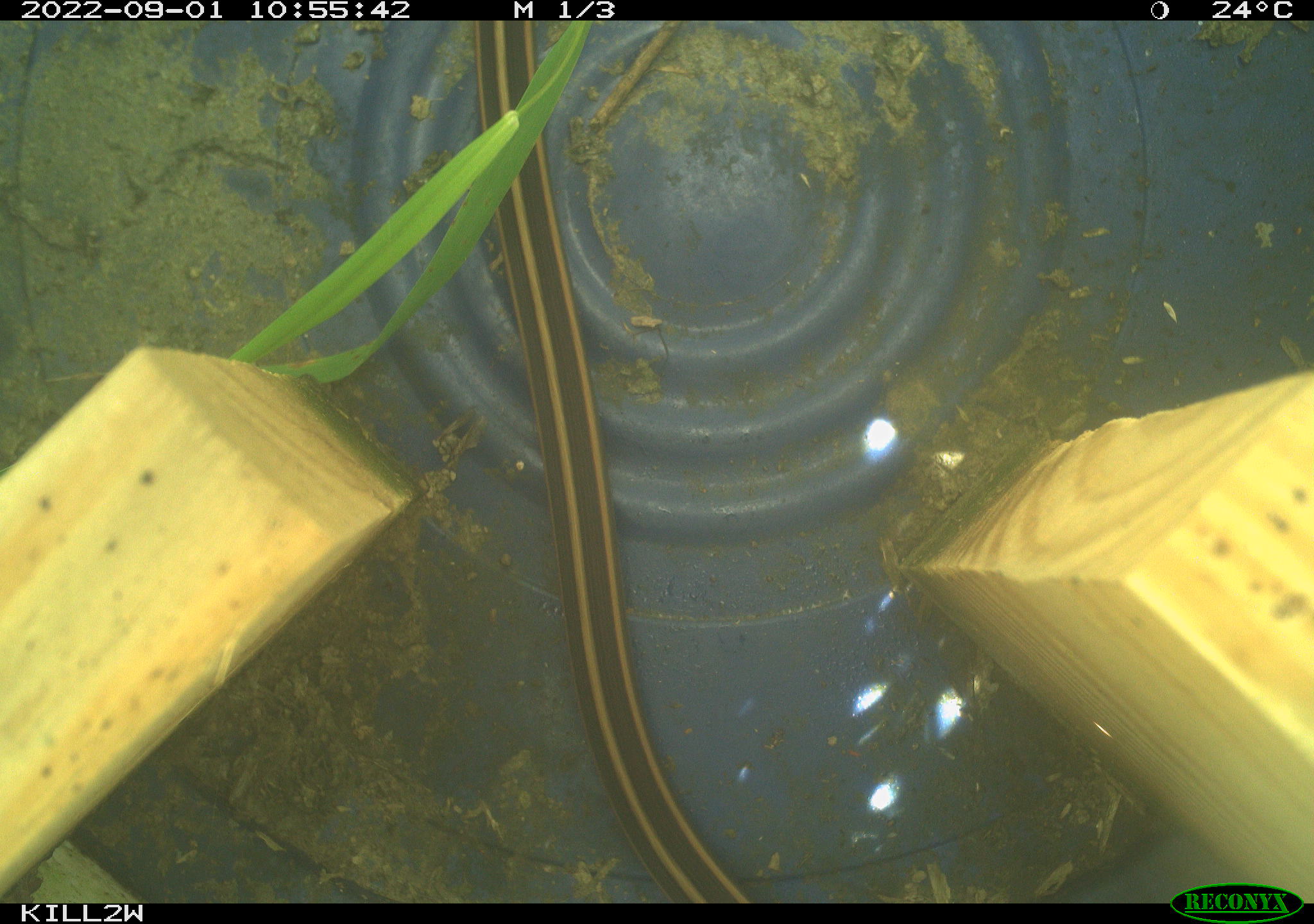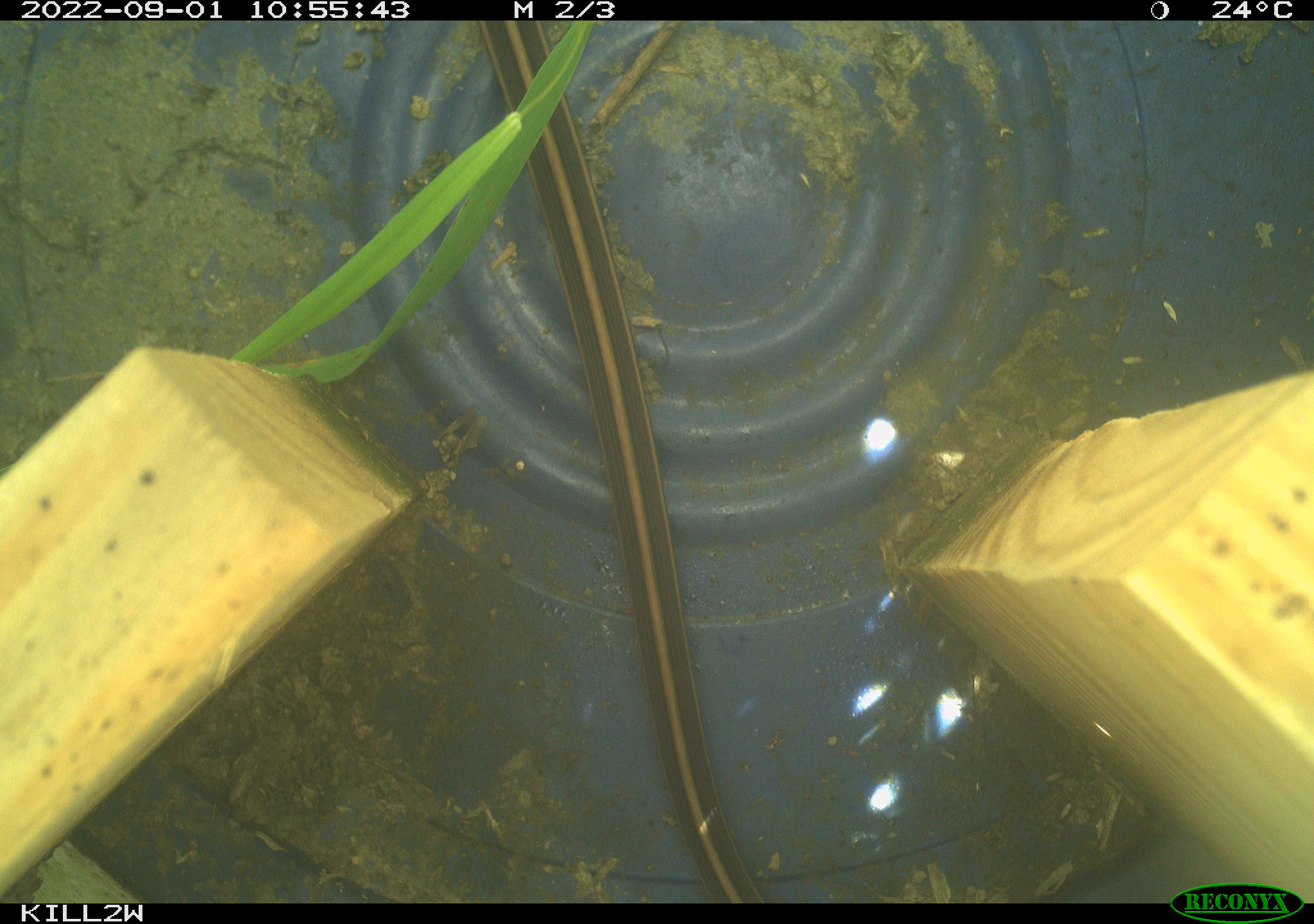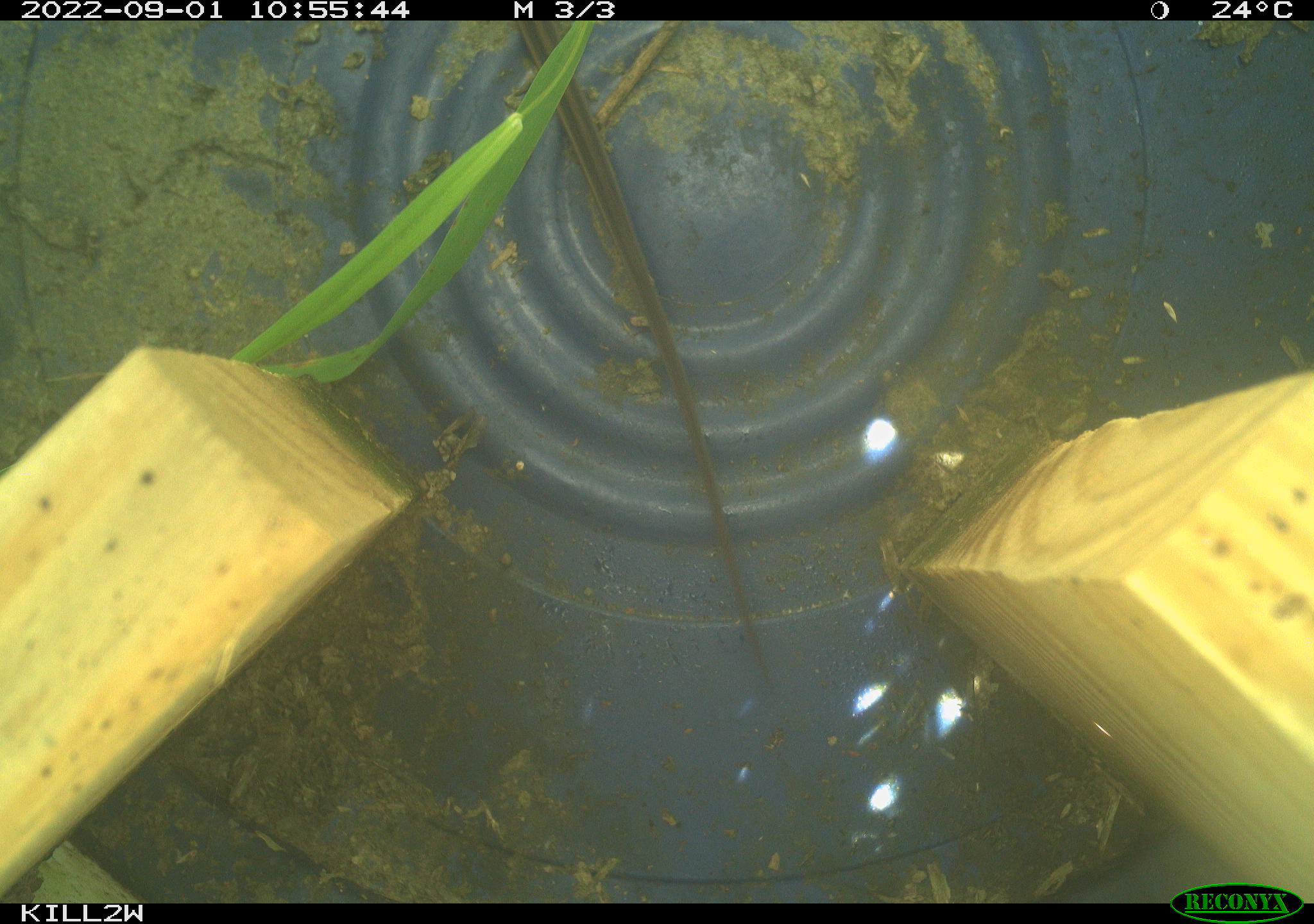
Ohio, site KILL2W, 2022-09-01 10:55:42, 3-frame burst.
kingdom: Animalia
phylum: Chordata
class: Reptilia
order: Squamata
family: Colubridae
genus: Thamnophis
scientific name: Thamnophis sirtalis sirtalis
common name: eastern gartersnake